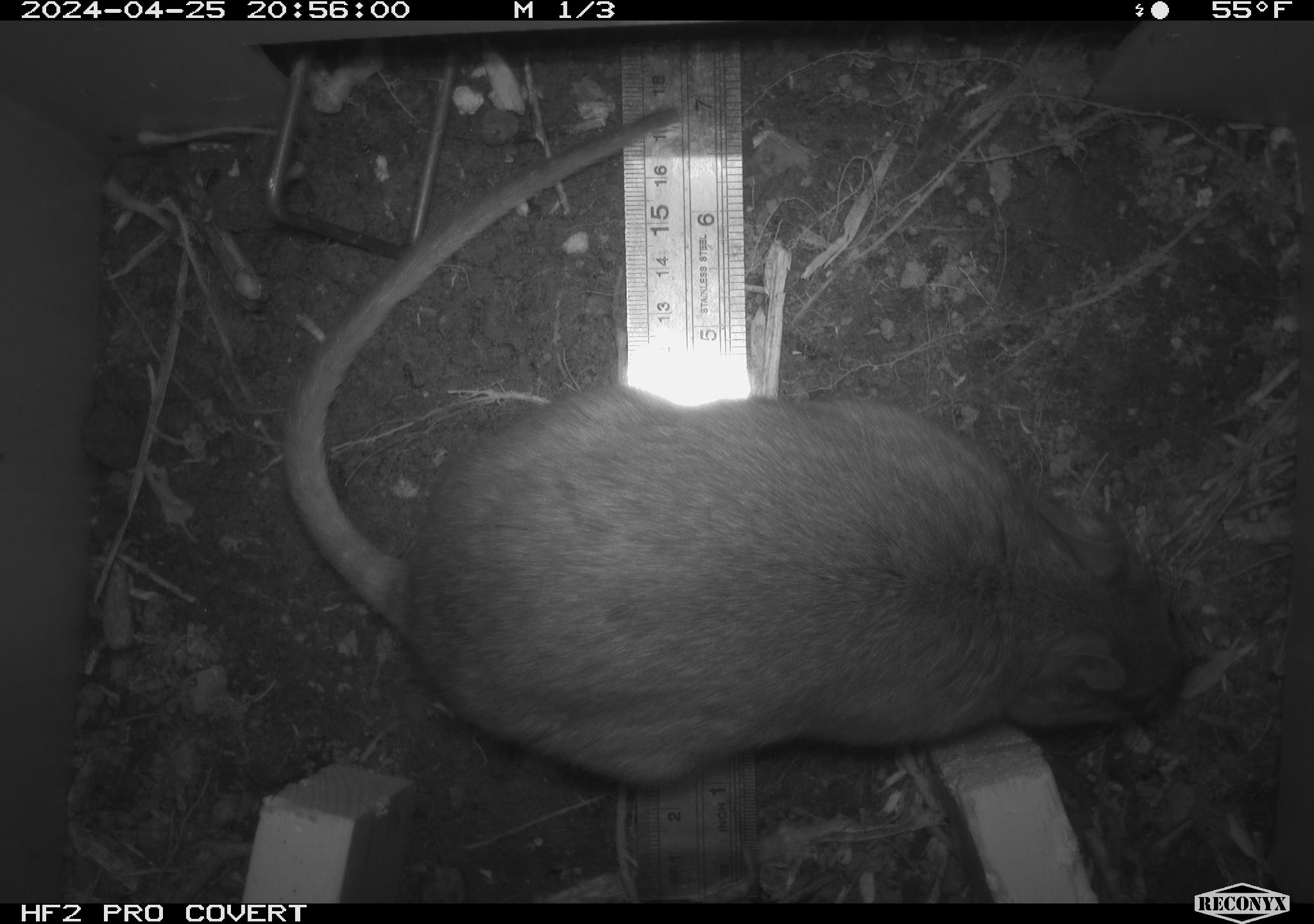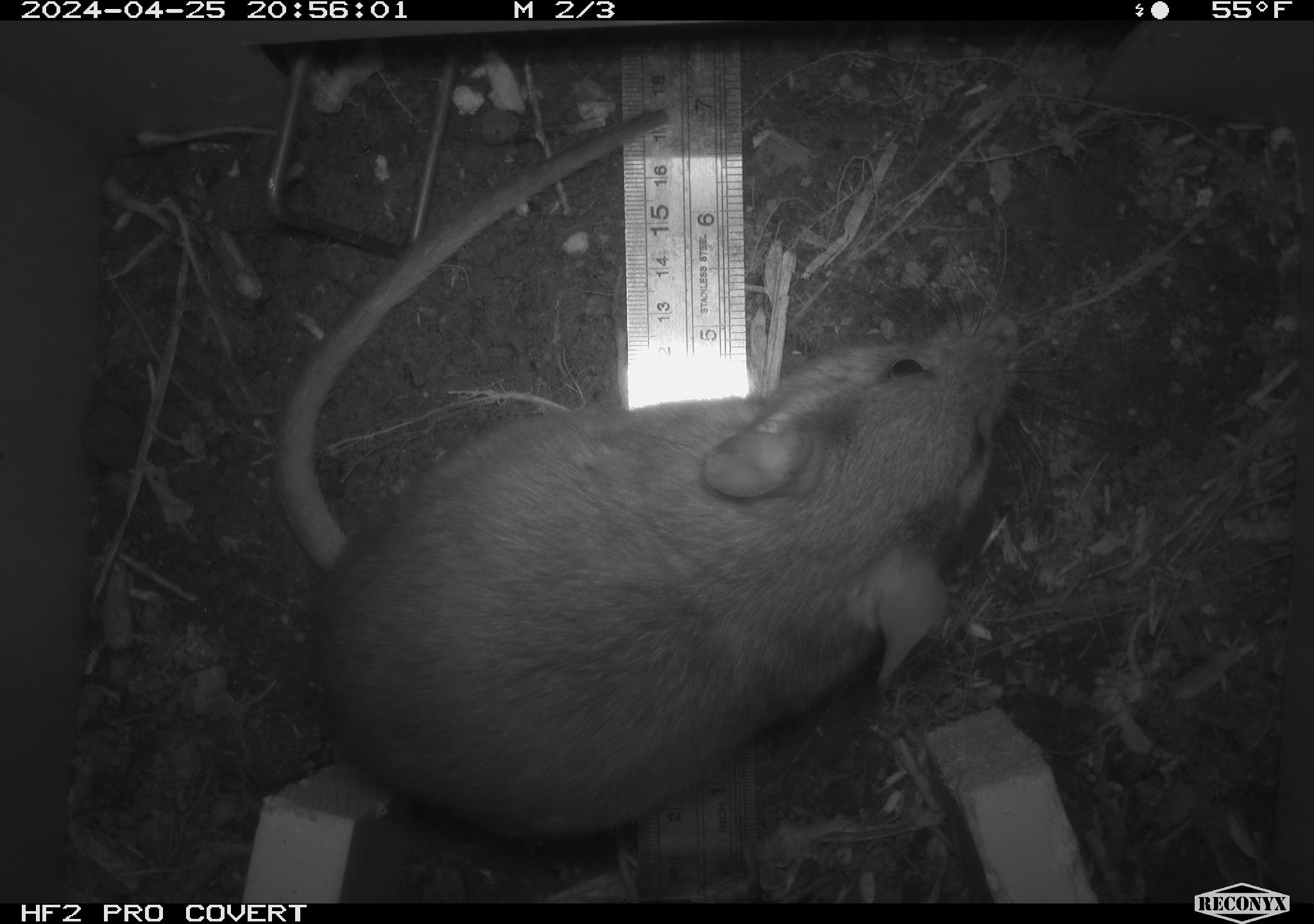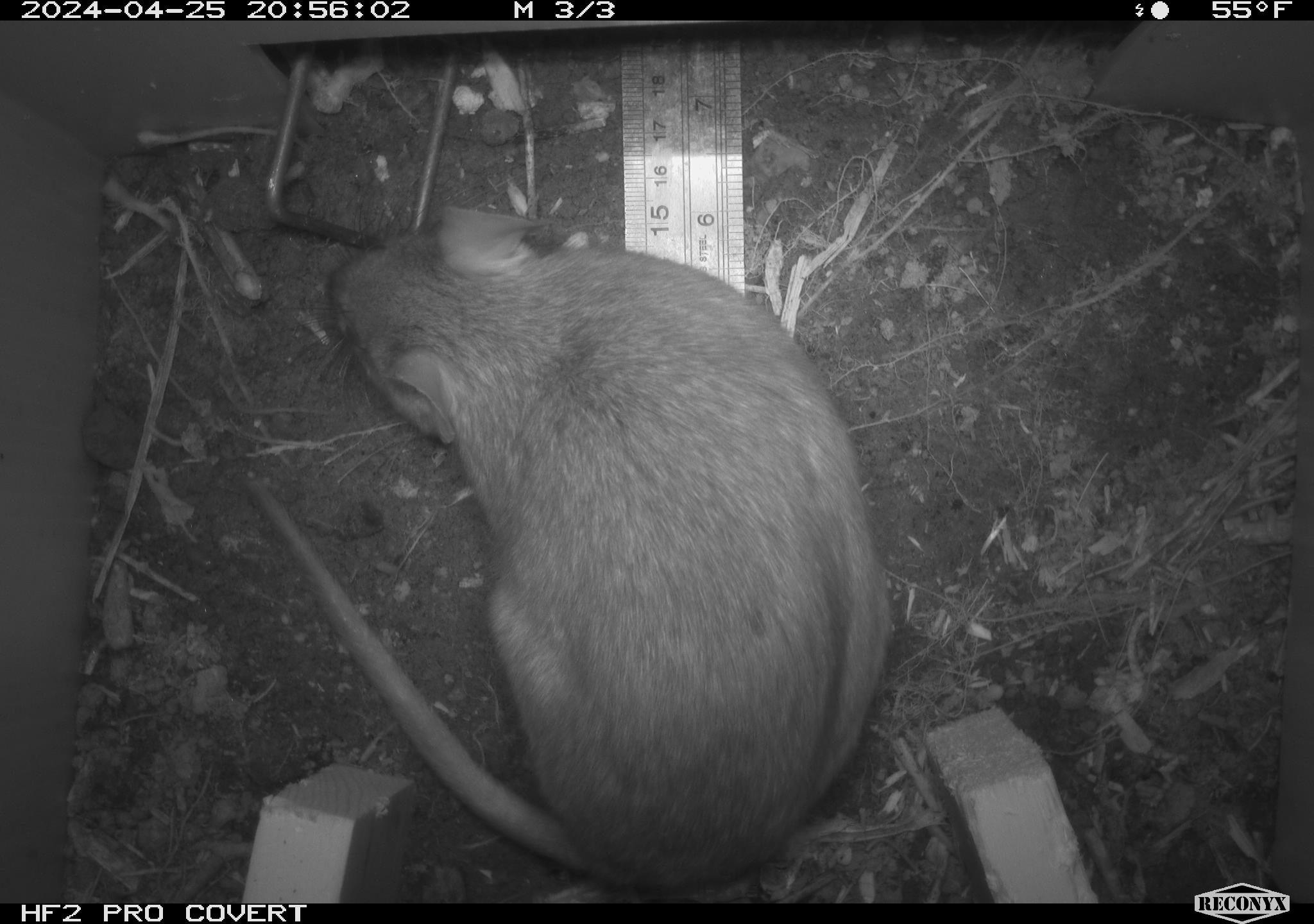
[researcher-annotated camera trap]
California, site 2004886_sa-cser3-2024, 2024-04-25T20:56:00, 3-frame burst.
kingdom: Animalia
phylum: Chordata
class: Mammalia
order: Rodentia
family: Muridae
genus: Rattus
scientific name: Rattus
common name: rat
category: rattus species